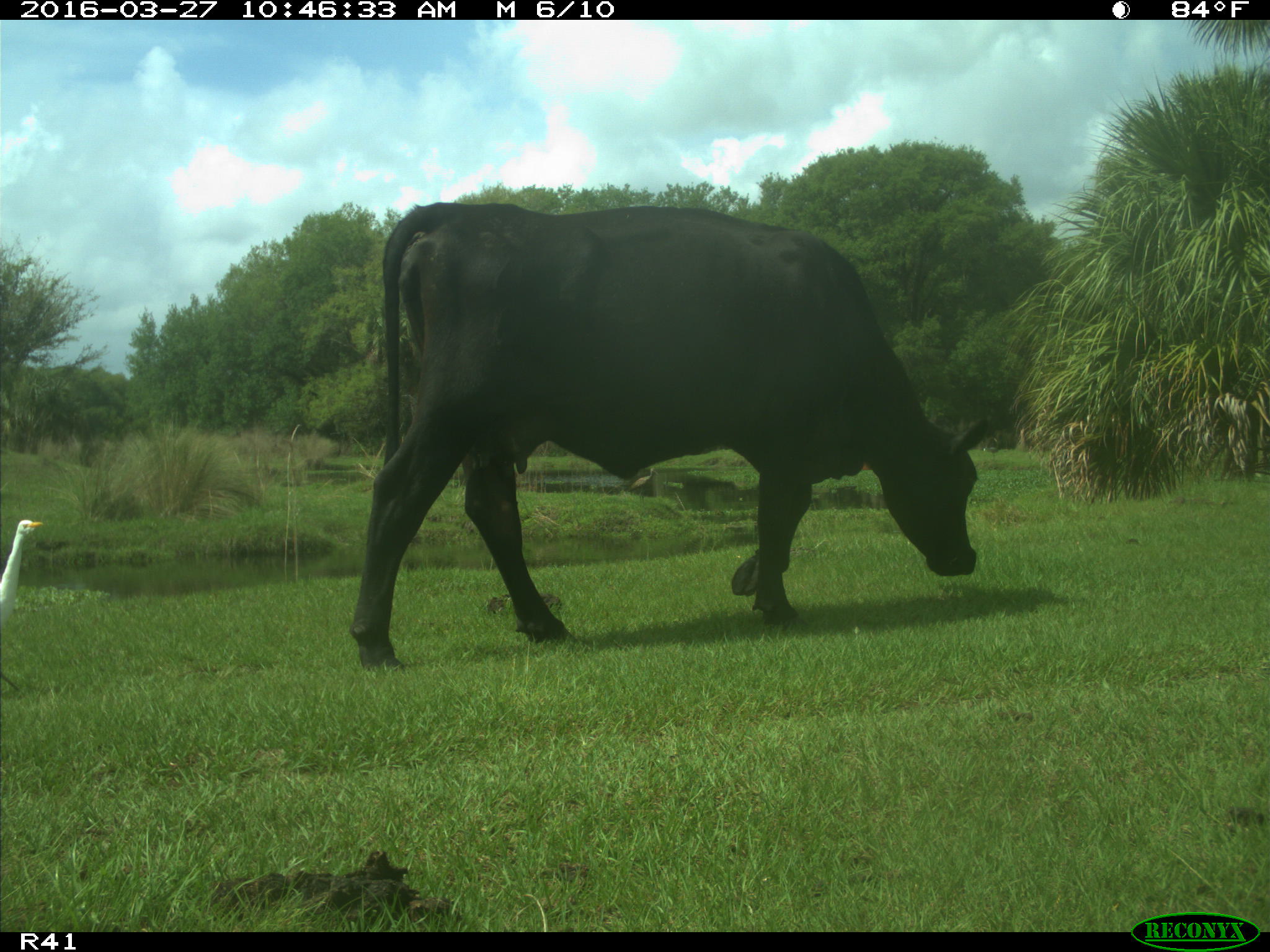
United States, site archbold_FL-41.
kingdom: Animalia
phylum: Chordata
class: Mammalia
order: Artiodactyla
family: Bovidae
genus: Bos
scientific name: Bos taurus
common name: domestic cow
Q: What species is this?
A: Bos taurus (domestic cow).